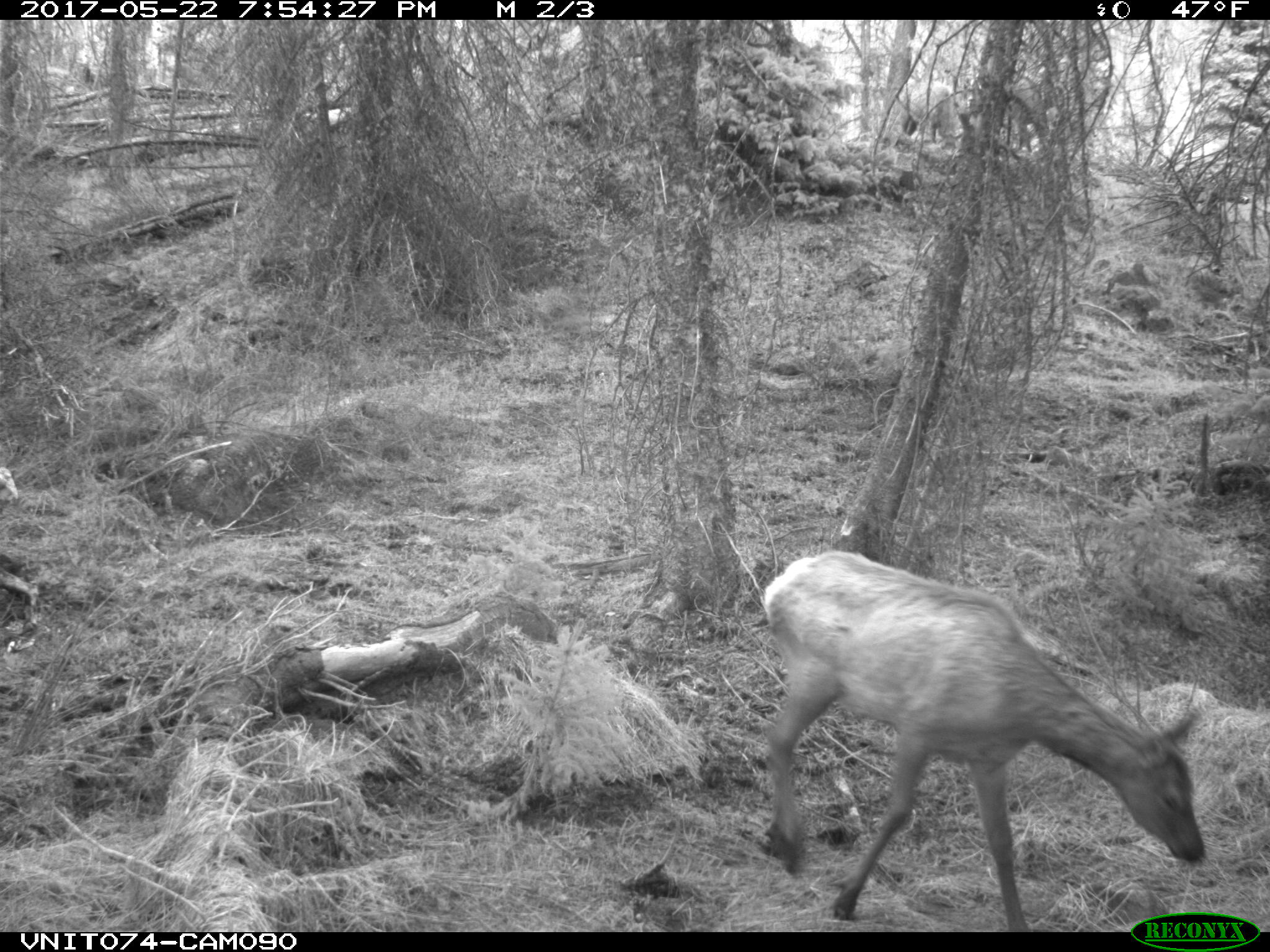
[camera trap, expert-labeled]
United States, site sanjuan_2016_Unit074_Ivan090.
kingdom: Animalia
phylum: Chordata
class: Mammalia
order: Artiodactyla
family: Cervidae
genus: Cervus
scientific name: Cervus elaphus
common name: red deer